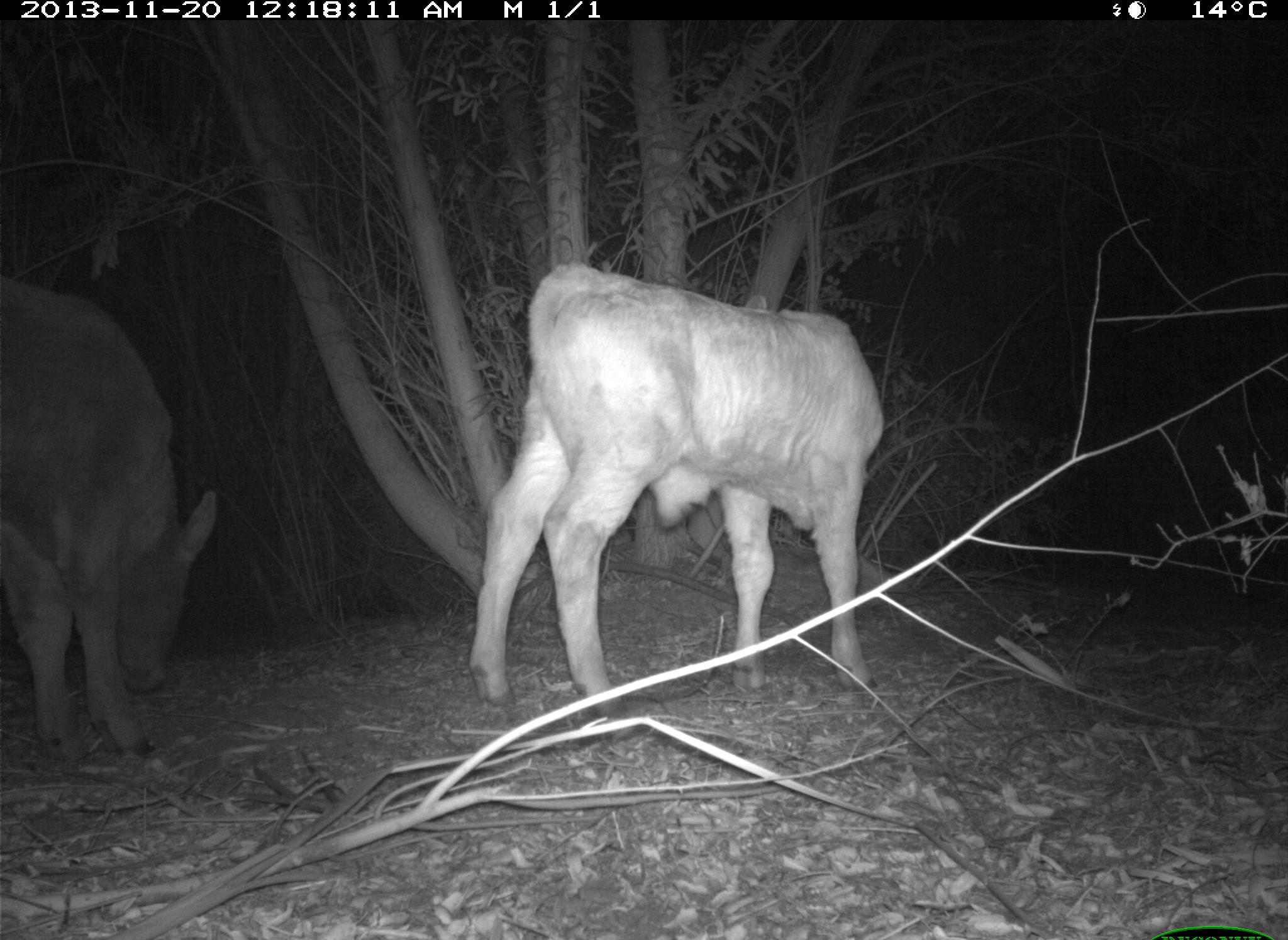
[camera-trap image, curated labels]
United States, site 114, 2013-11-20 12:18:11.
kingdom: Animalia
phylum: Chordata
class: Mammalia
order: Artiodactyla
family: Bovidae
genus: Bos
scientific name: Bos taurus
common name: cow